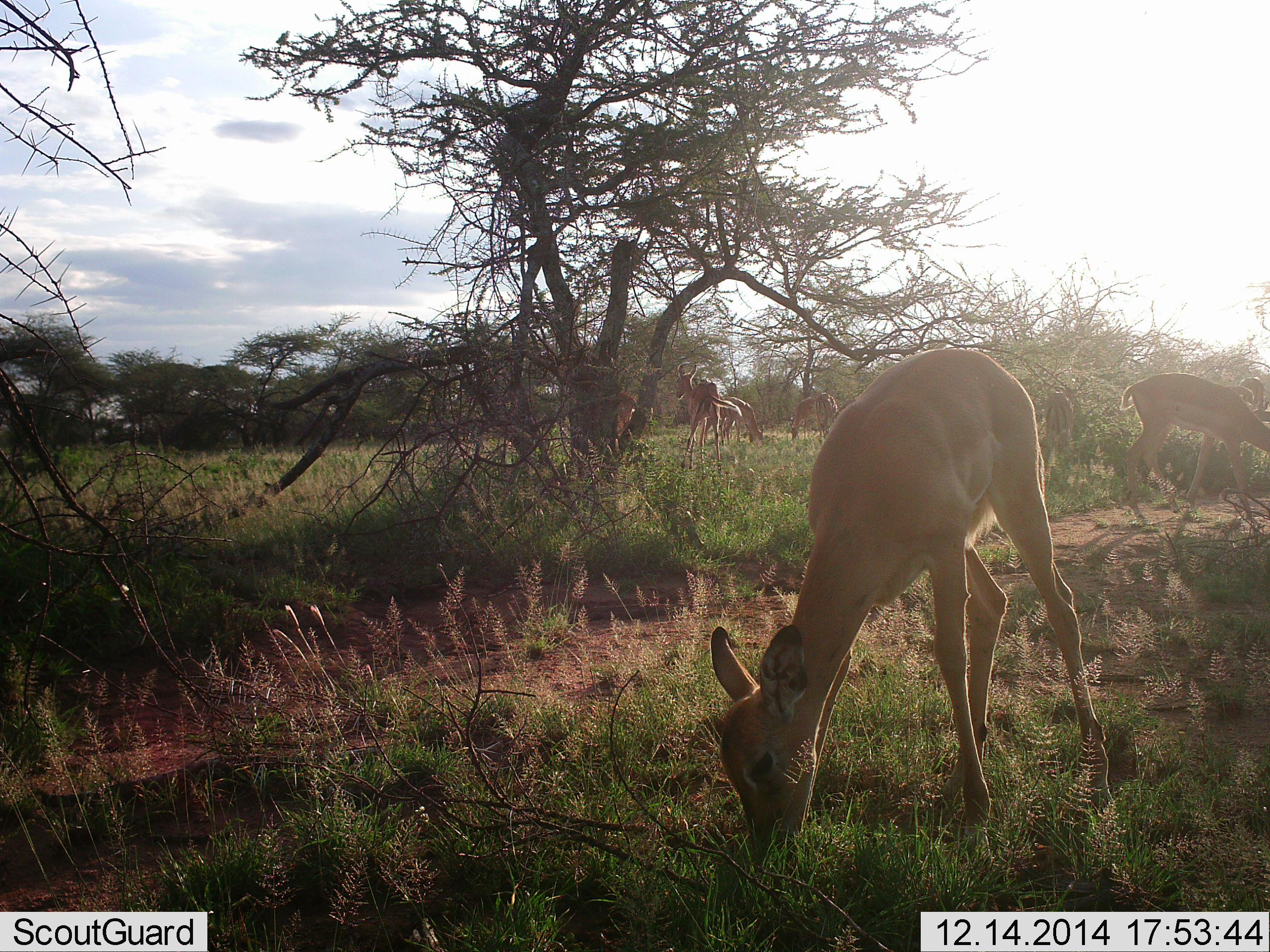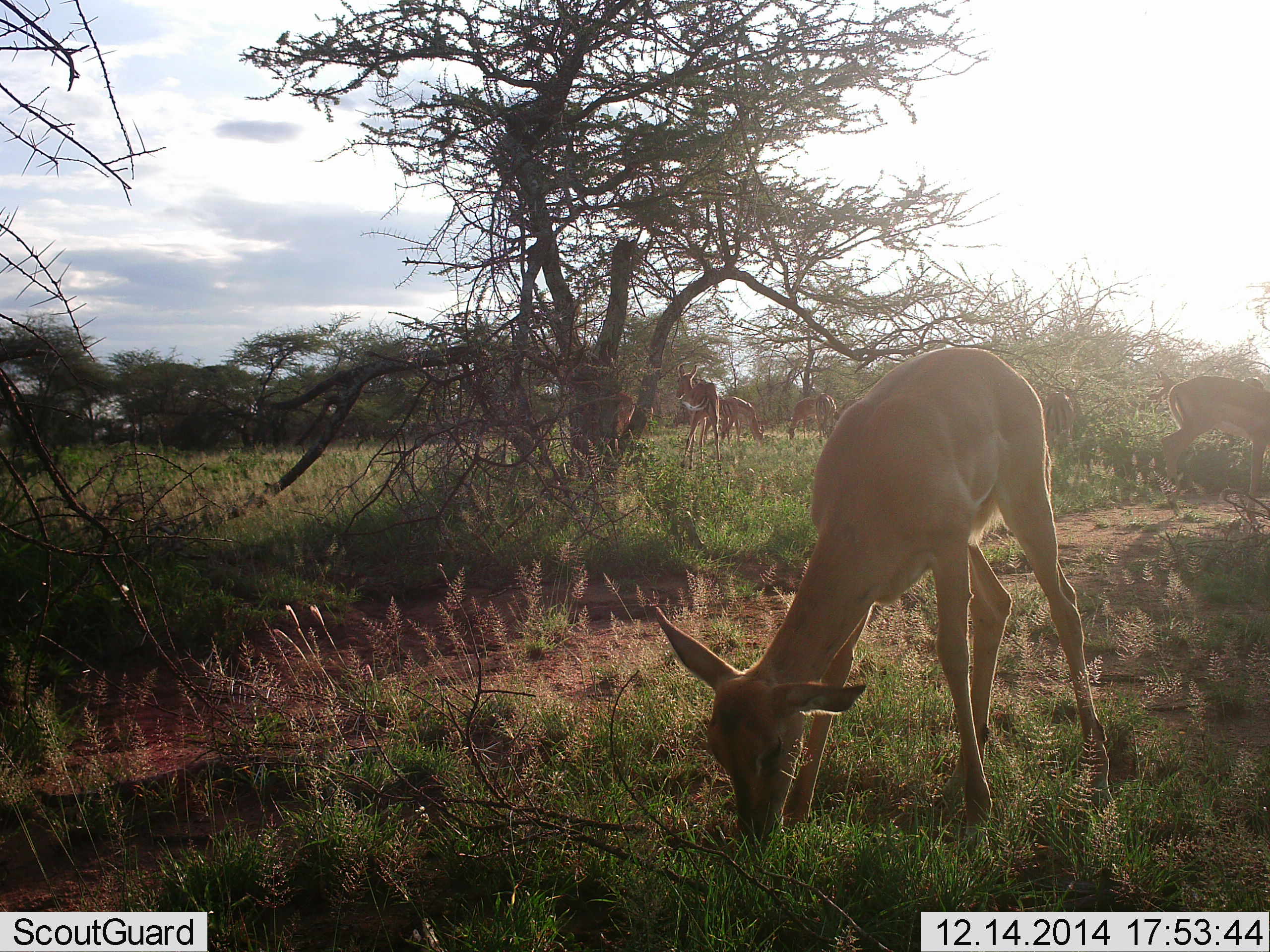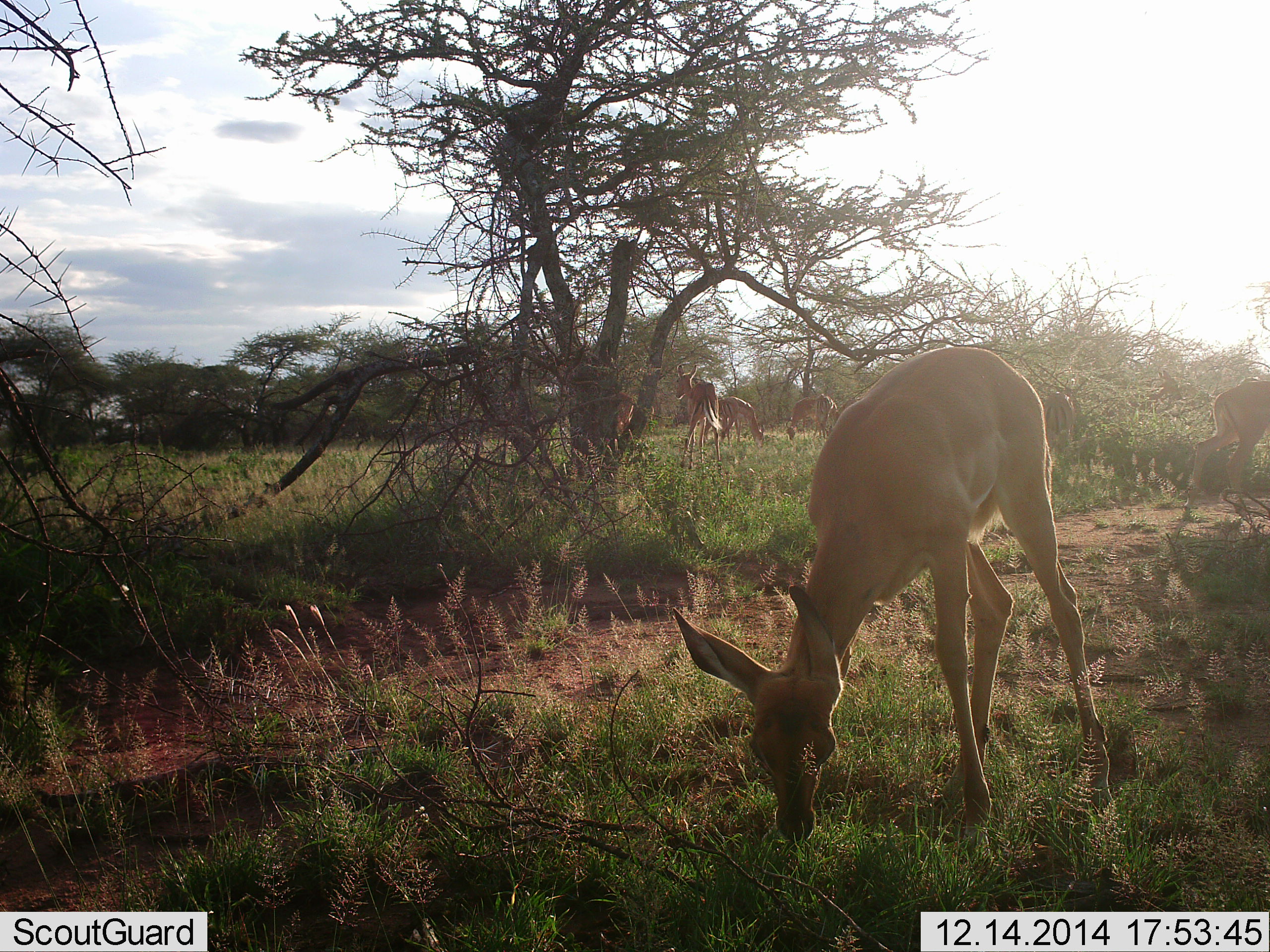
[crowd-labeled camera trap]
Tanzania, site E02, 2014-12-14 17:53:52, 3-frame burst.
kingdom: Animalia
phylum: Chordata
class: Mammalia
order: Artiodactyla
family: Bovidae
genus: Aepyceros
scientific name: Aepyceros melampus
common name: impala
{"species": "impala (Aepyceros melampus)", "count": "6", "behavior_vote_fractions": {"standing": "45%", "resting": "0%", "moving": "27%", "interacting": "0%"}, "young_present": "18%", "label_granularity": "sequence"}